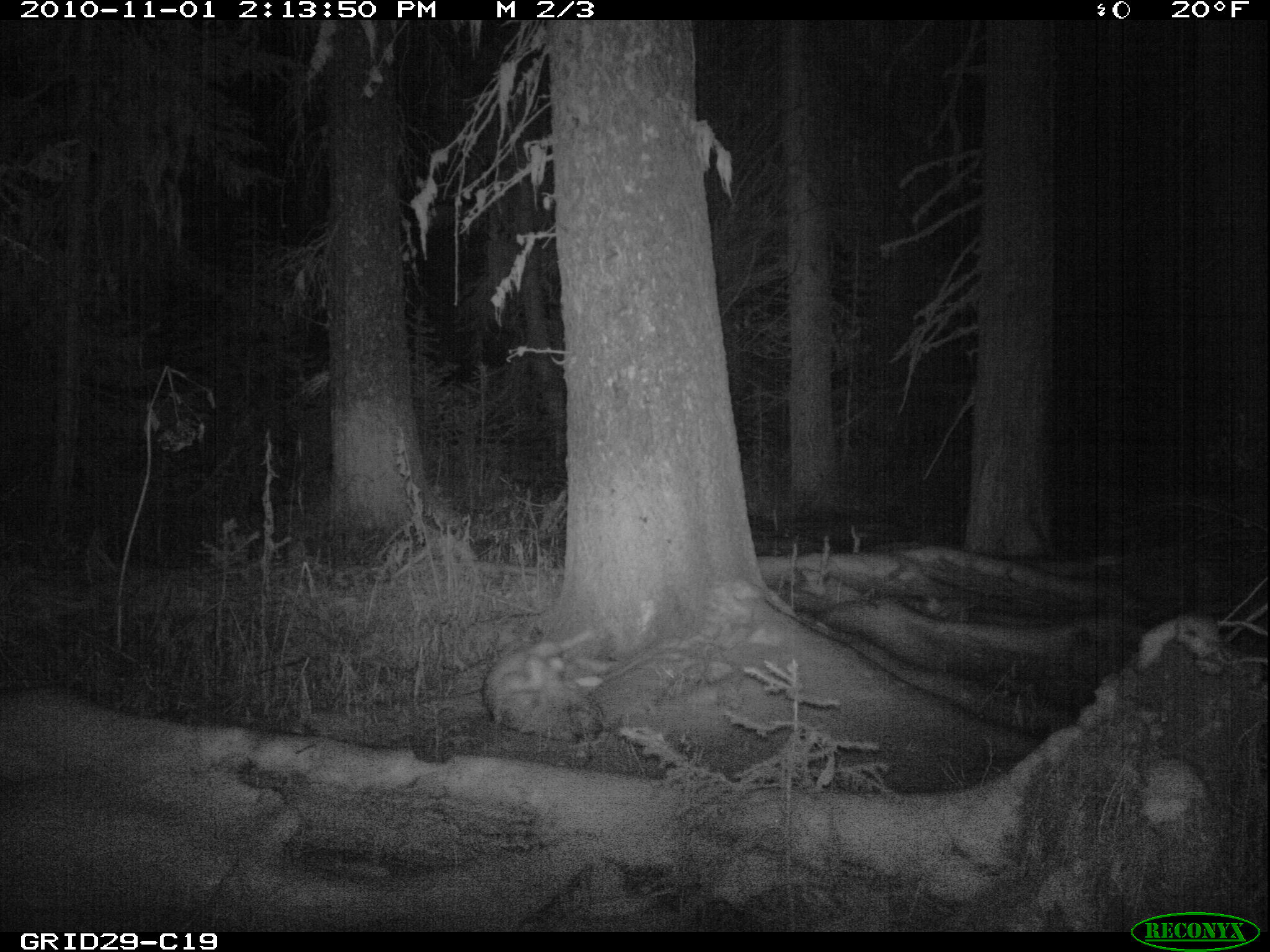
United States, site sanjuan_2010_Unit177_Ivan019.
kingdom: Animalia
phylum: Chordata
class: Mammalia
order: Carnivora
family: Canidae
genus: Canis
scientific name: Canis latrans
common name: coyote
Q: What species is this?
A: Canis latrans (coyote).